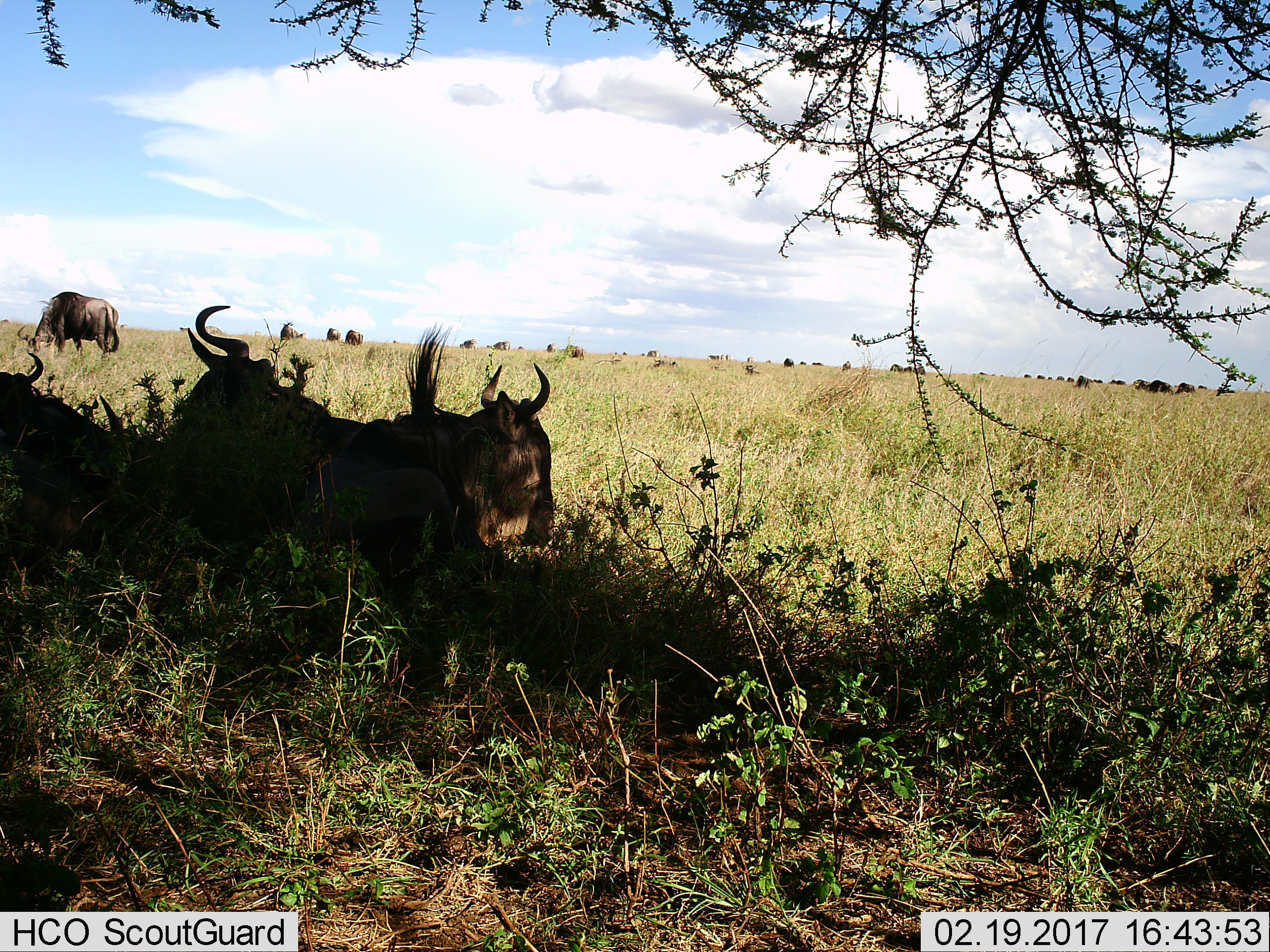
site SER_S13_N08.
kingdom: Animalia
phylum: Chordata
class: Mammalia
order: Artiodactyla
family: Bovidae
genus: Connochaetes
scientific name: Connochaetes taurinus taurinus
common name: blue wildebeest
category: wildebeestblue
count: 11-50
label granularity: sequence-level